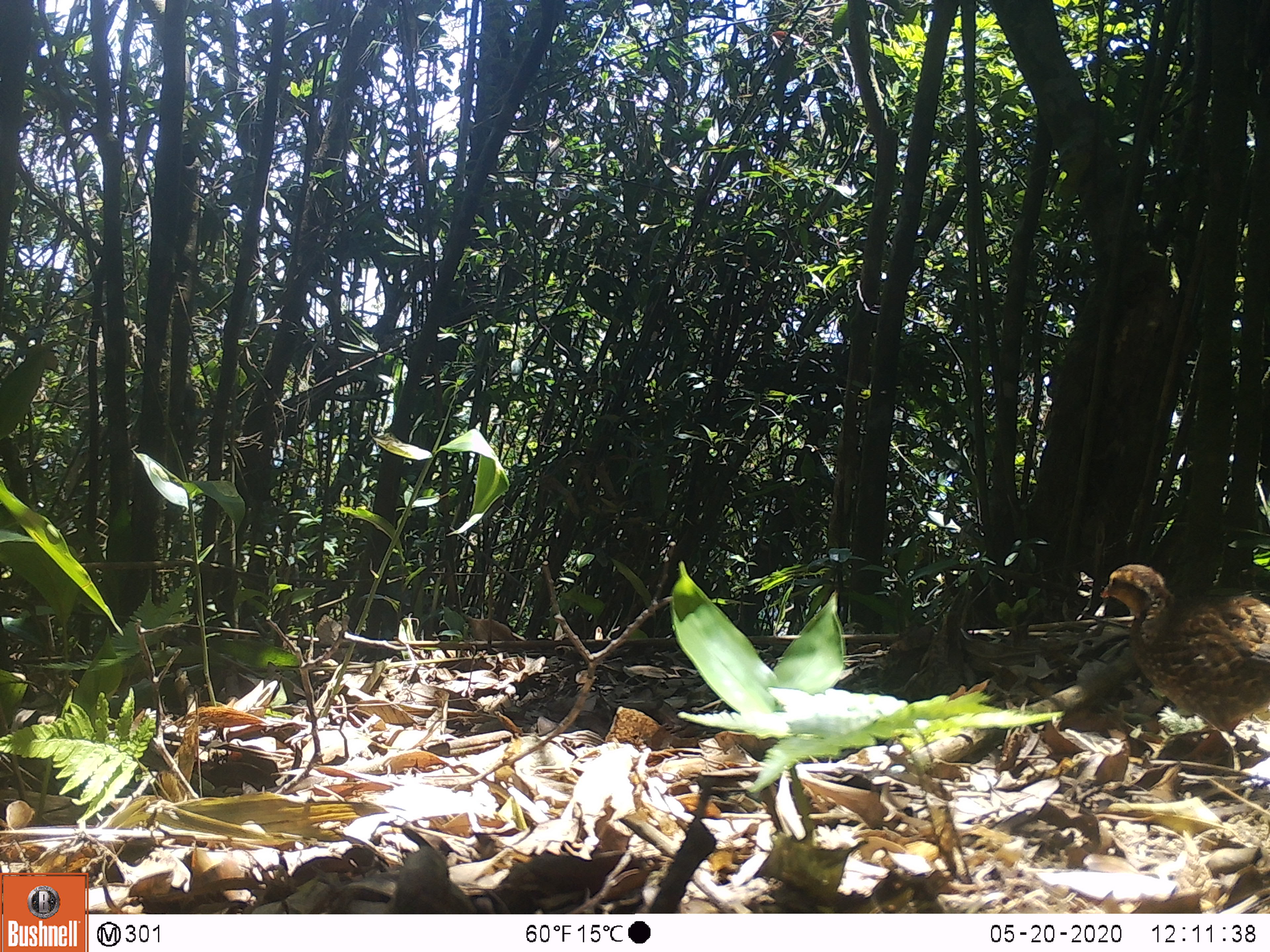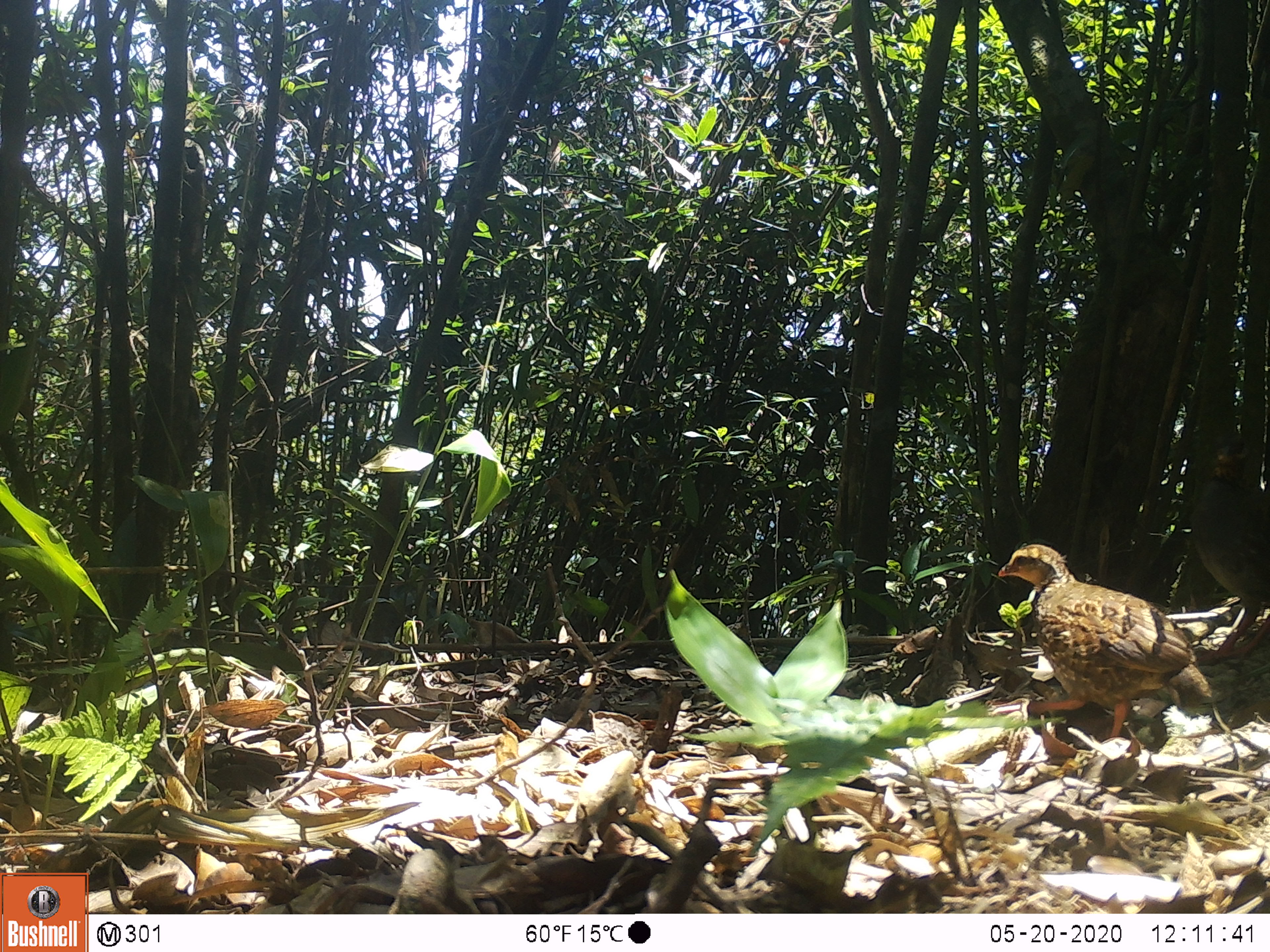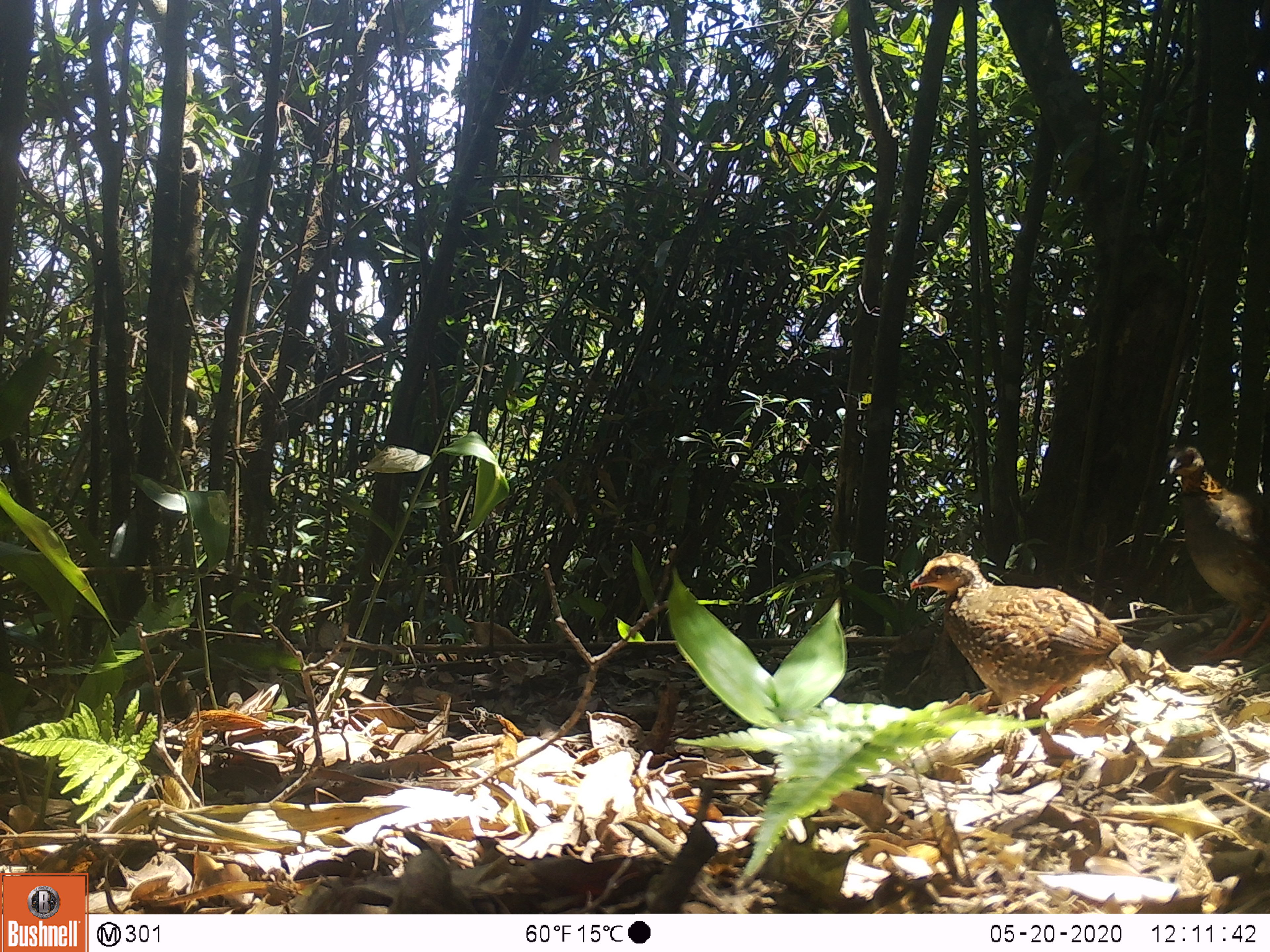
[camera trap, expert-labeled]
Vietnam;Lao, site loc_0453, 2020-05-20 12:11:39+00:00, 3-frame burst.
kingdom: Animalia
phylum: Chordata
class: Aves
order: Galliformes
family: Phasianidae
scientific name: Phasianidae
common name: partridge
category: unidentified partridge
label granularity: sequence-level